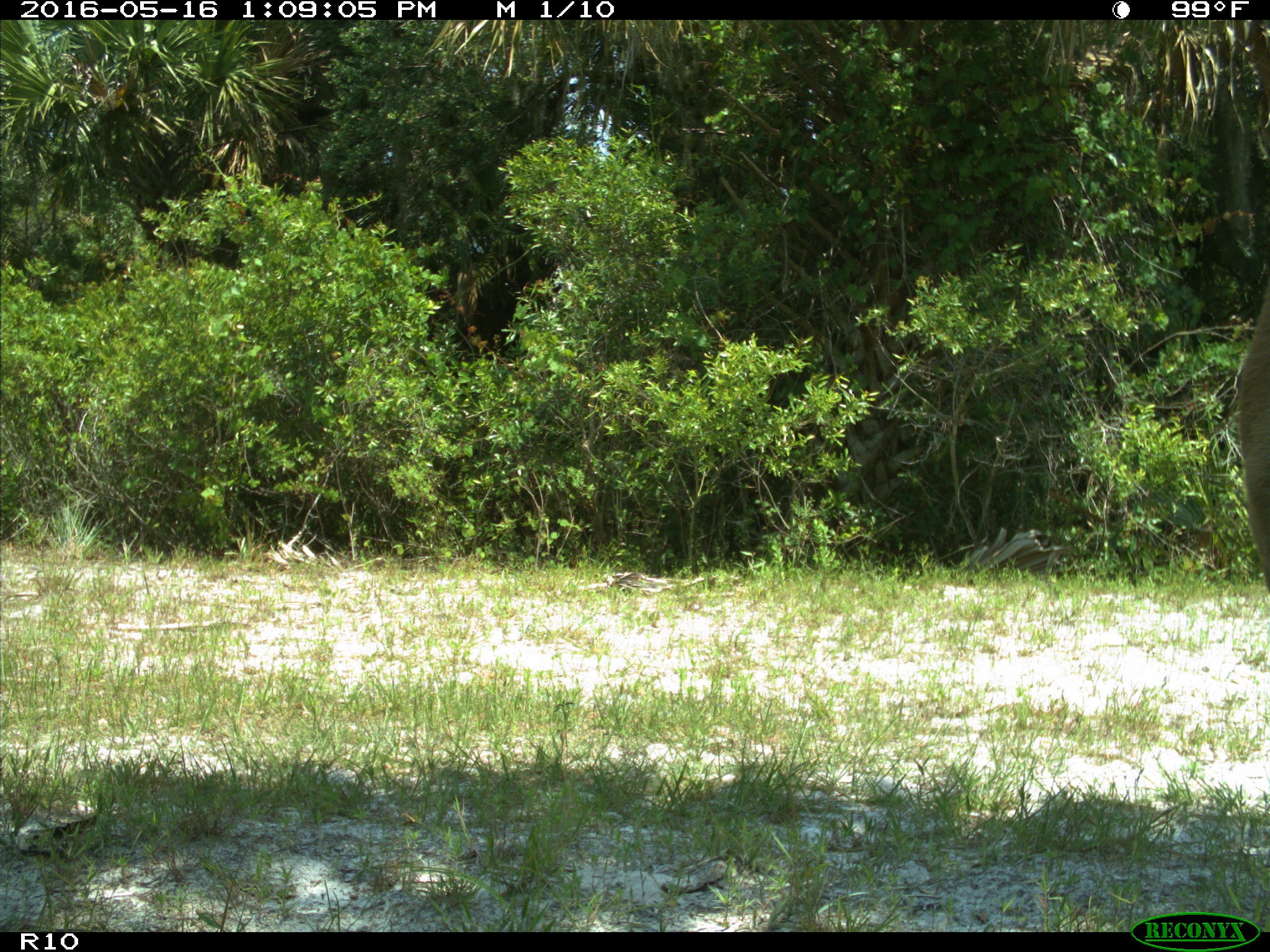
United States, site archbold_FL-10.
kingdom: Animalia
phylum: Chordata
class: Mammalia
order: Artiodactyla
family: Cervidae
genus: Odocoileus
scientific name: Odocoileus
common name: deer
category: unidentified deer